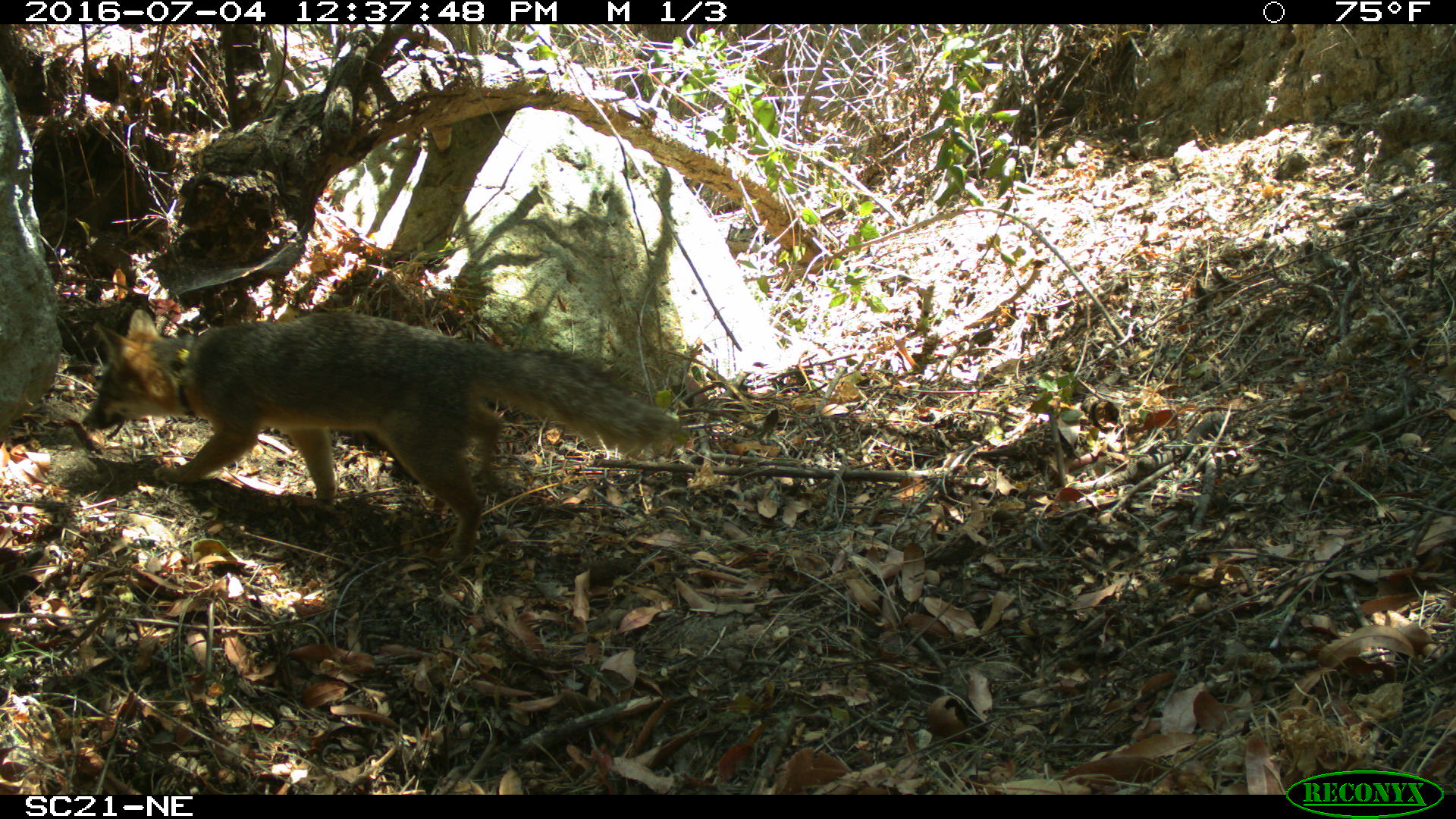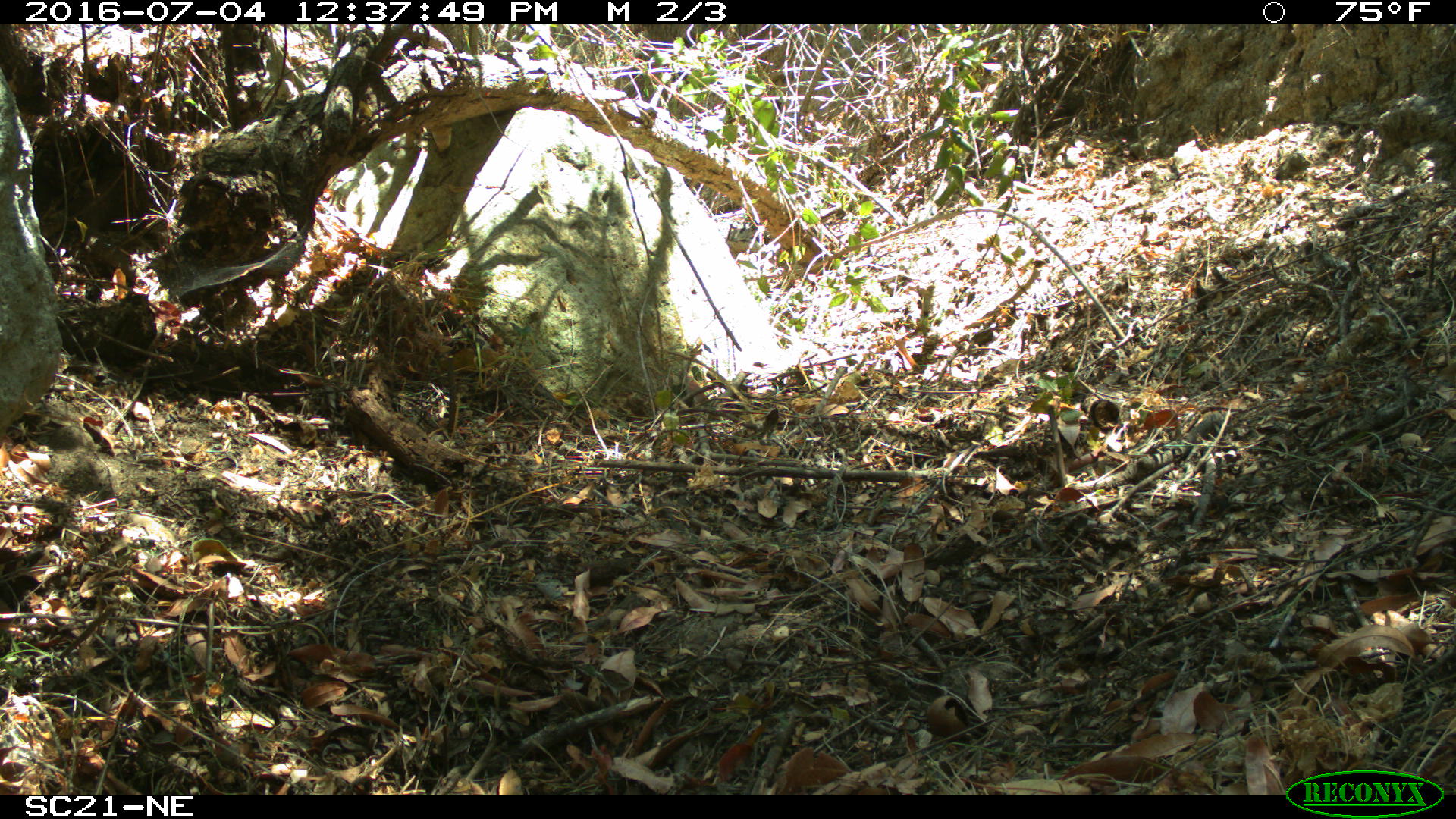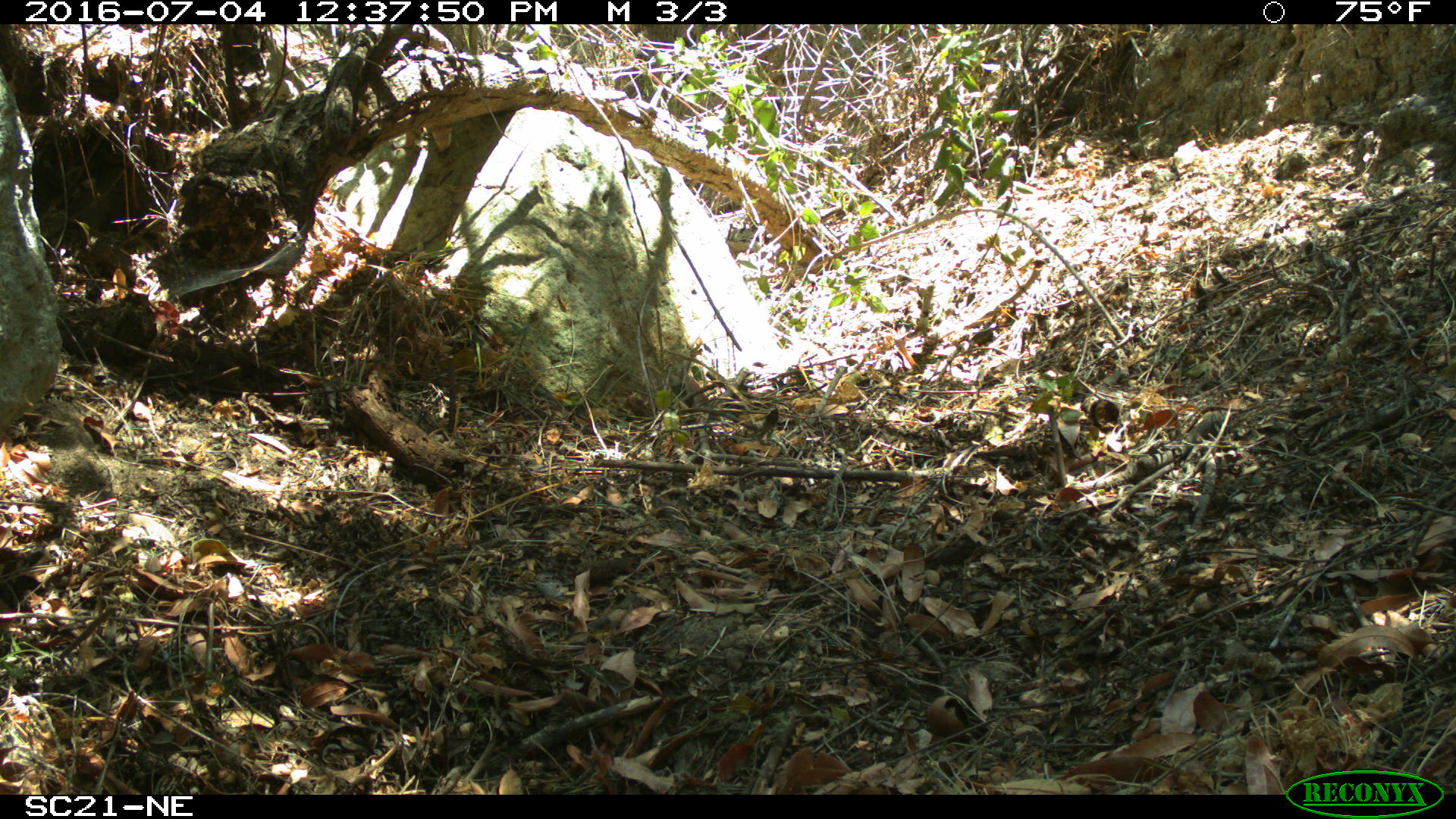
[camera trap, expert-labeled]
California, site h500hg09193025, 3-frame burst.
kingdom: Animalia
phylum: Chordata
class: Mammalia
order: Carnivora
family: Canidae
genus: Urocyon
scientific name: Urocyon littoralis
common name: island fox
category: fox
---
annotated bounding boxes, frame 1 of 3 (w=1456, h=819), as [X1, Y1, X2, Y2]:
fox: [81, 308, 689, 553]